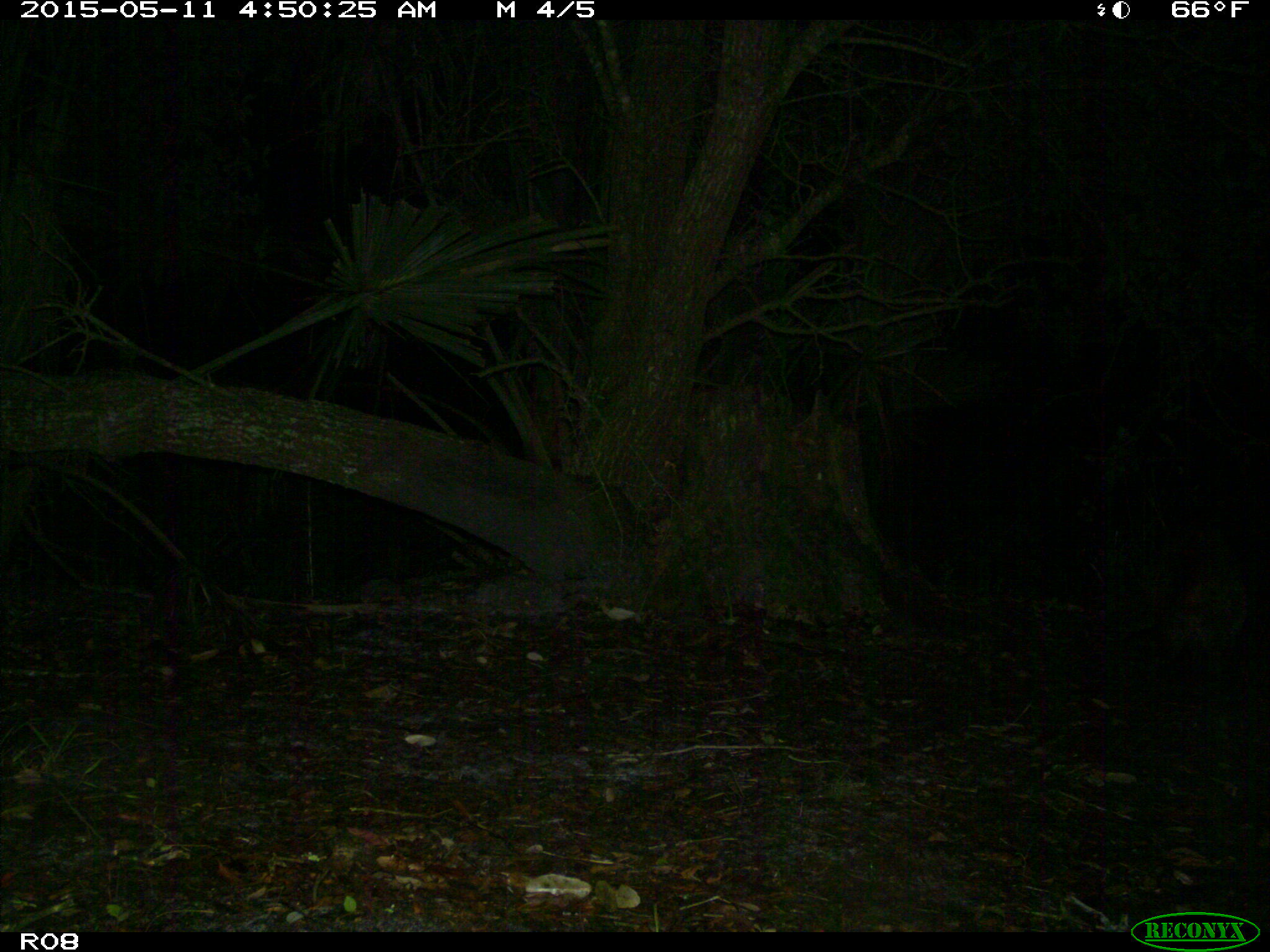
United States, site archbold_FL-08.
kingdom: Animalia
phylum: Chordata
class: Mammalia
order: Carnivora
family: Procyonidae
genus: Procyon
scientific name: Procyon lotor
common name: common raccoon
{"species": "Procyon lotor (common raccoon)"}